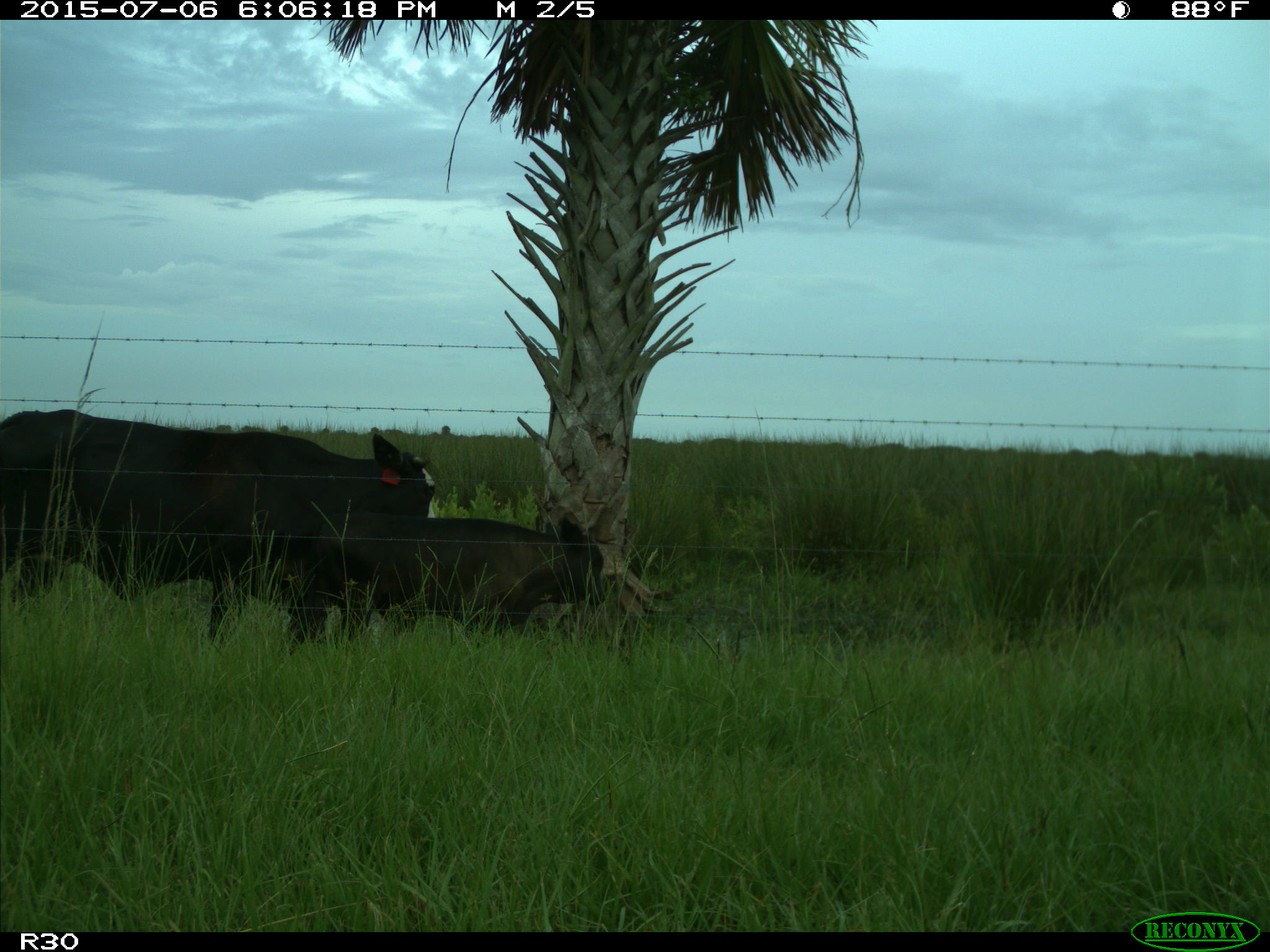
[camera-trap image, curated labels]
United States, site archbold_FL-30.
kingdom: Animalia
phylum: Chordata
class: Mammalia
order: Artiodactyla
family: Bovidae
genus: Bos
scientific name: Bos taurus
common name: domestic cow